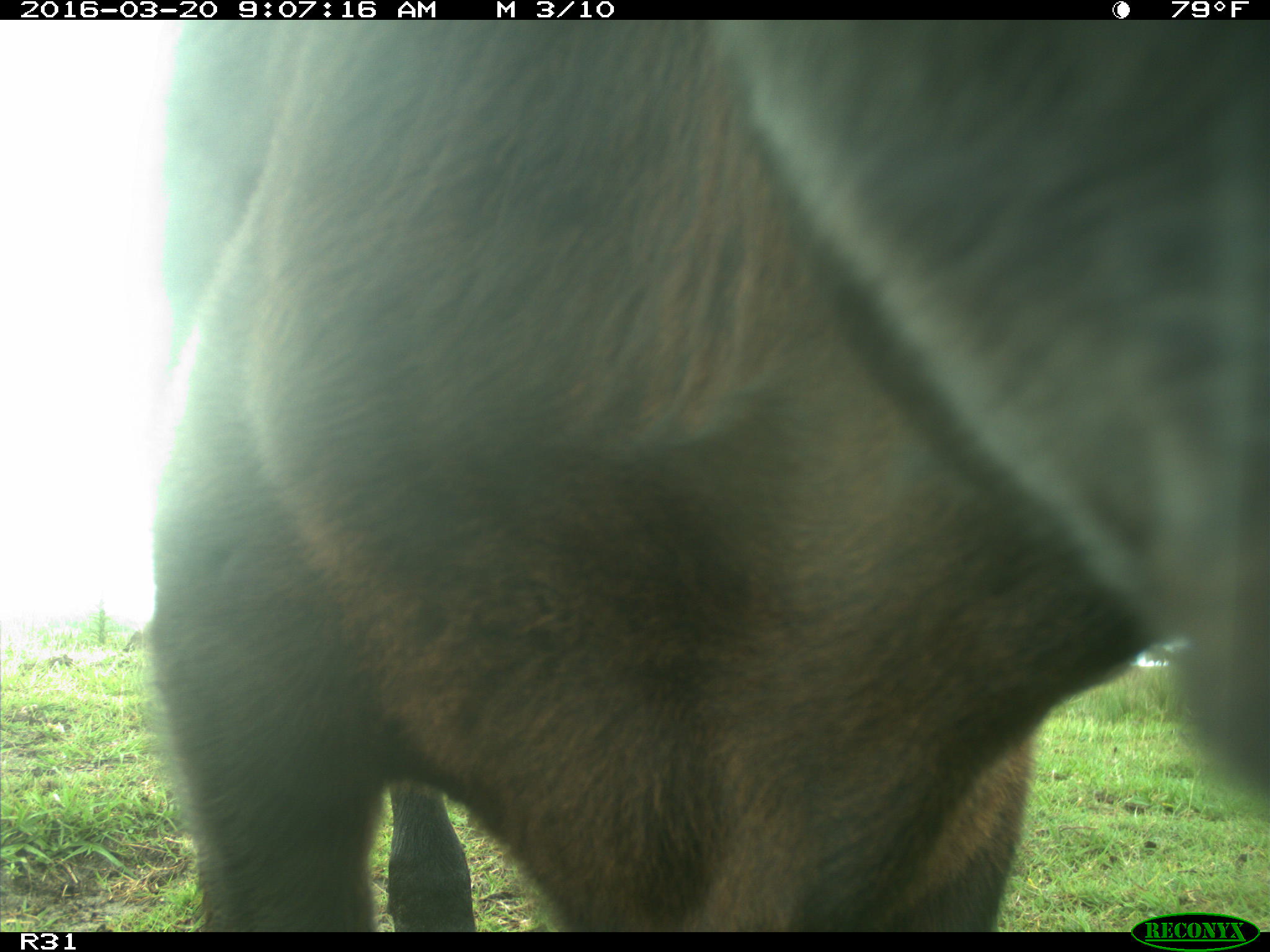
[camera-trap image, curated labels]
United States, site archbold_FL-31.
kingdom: Animalia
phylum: Chordata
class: Mammalia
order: Artiodactyla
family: Bovidae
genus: Bos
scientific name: Bos taurus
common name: domestic cow